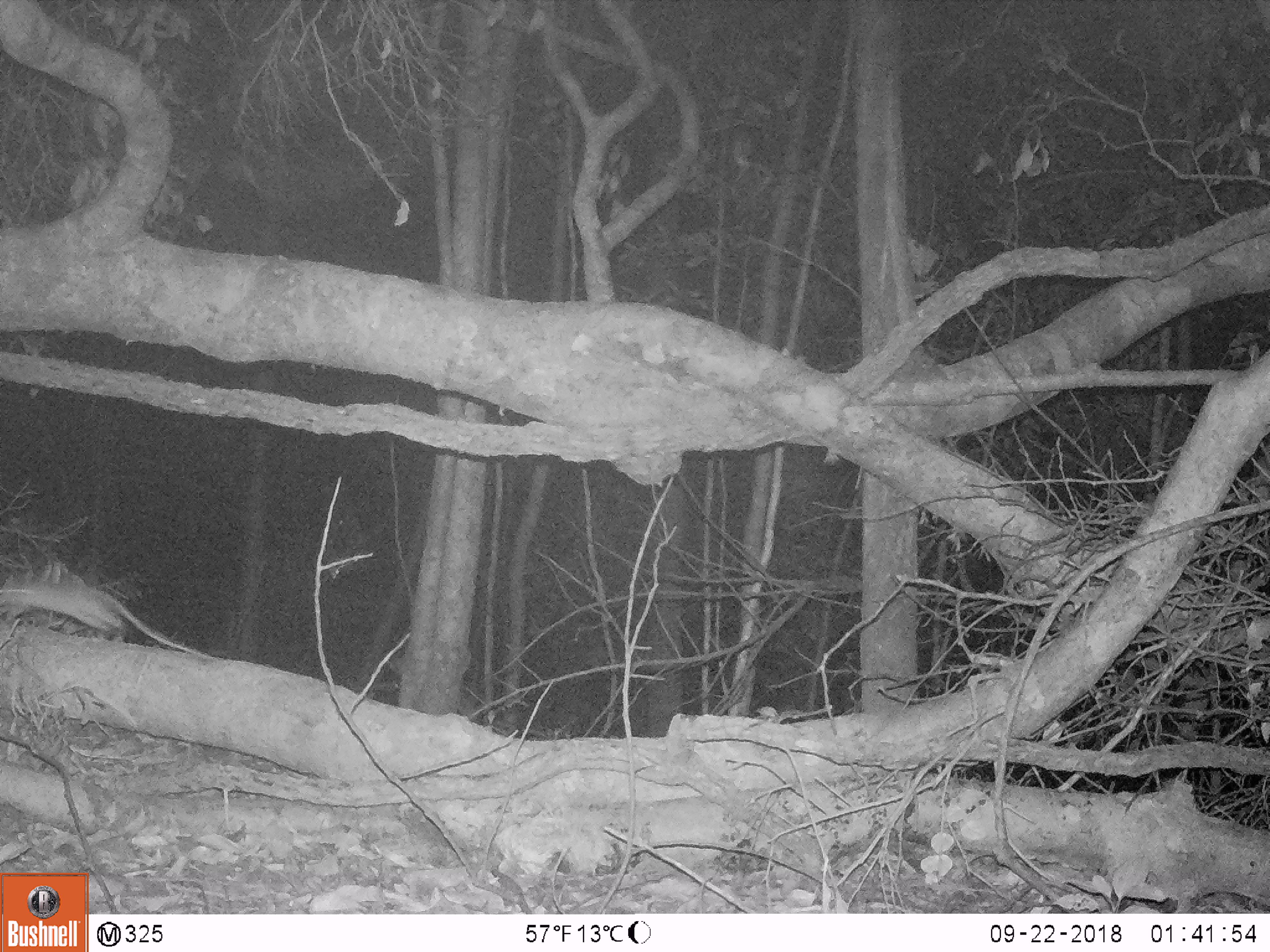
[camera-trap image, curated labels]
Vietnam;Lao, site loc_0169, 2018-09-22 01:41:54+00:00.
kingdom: Animalia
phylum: Chordata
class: Mammalia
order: Rodentia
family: Muridae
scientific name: Muridae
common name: old-world mice and rats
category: unidentified murid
Unidentified murid (old-world mice and rats) (Muridae). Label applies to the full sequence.